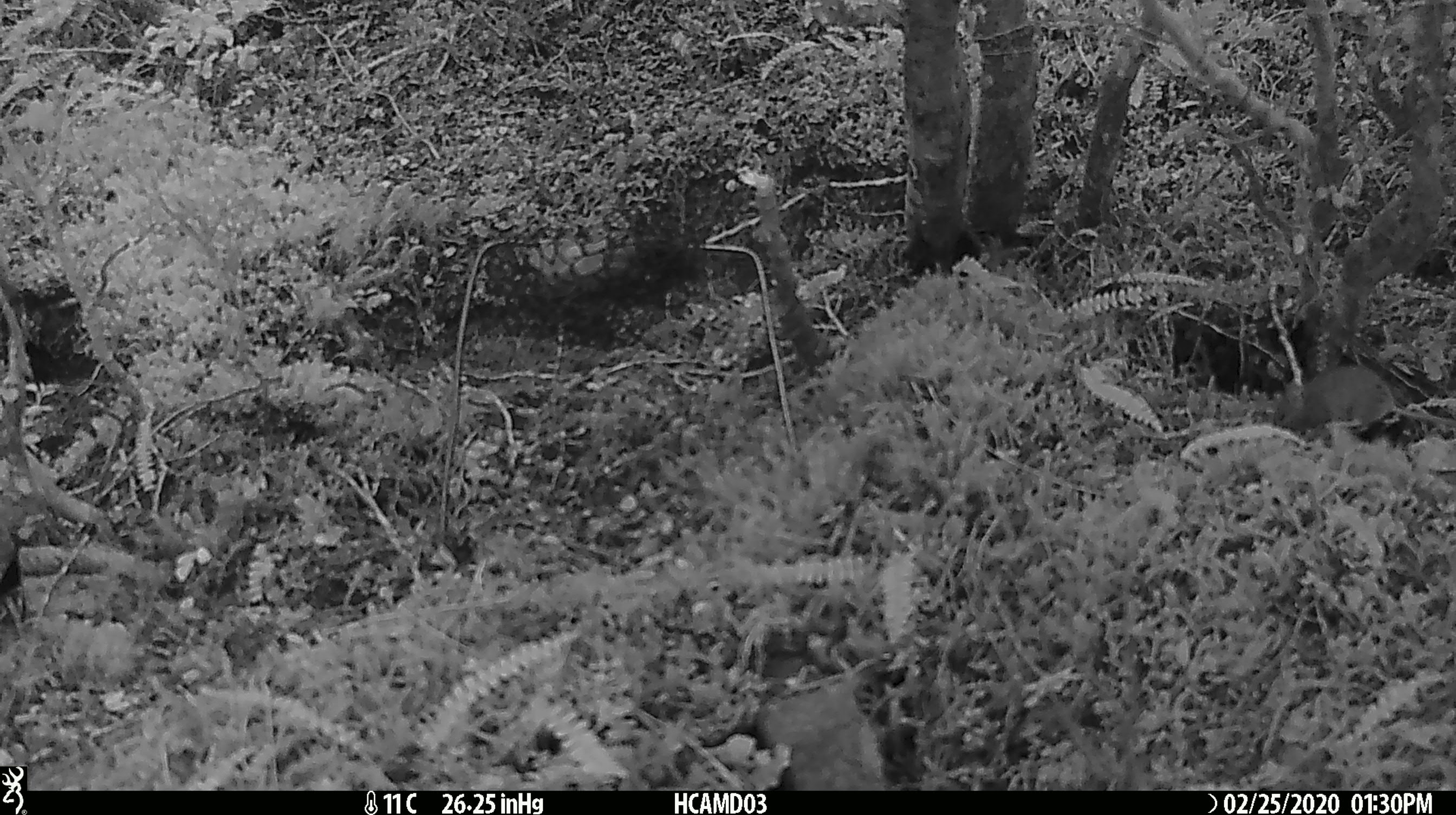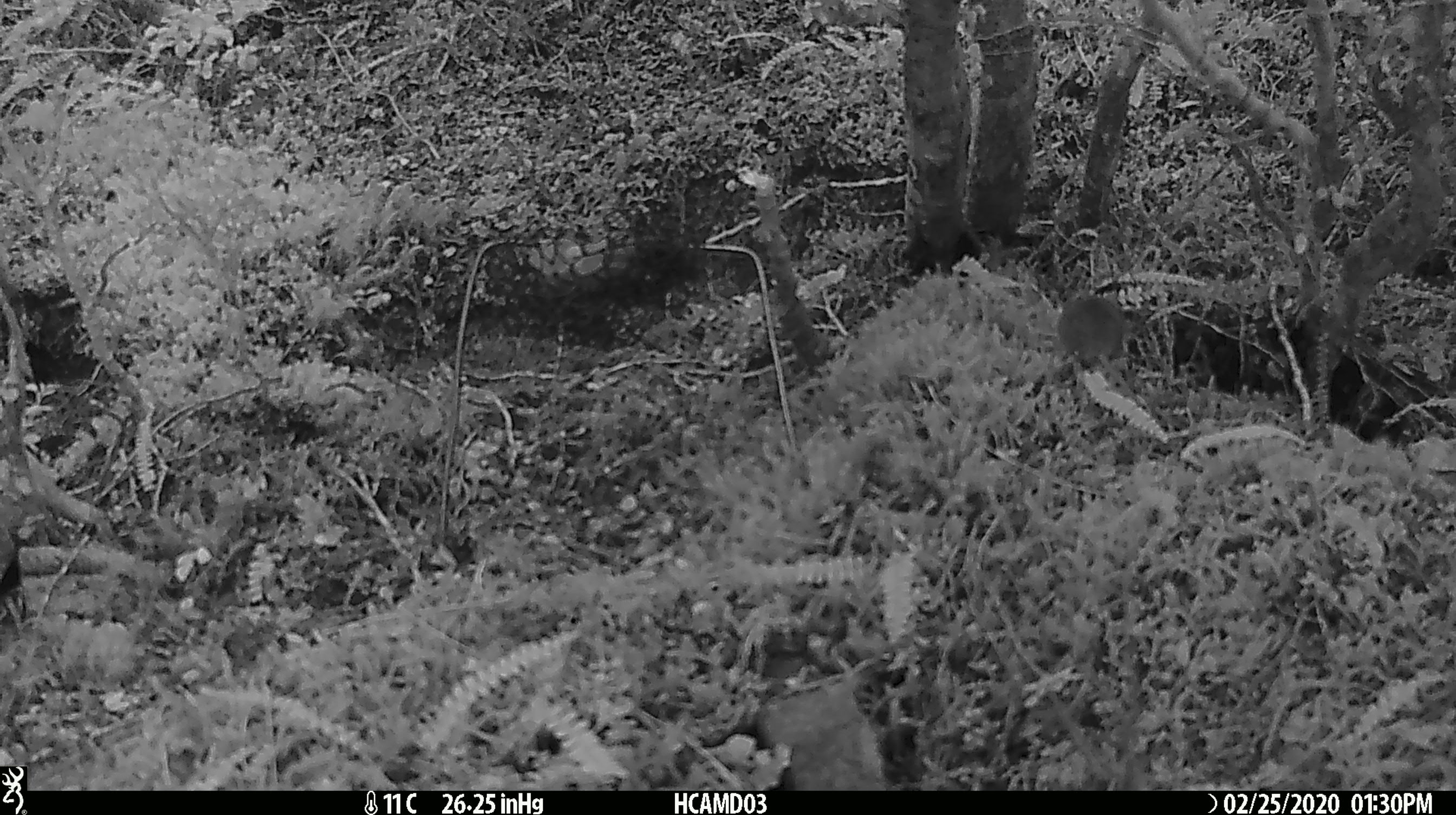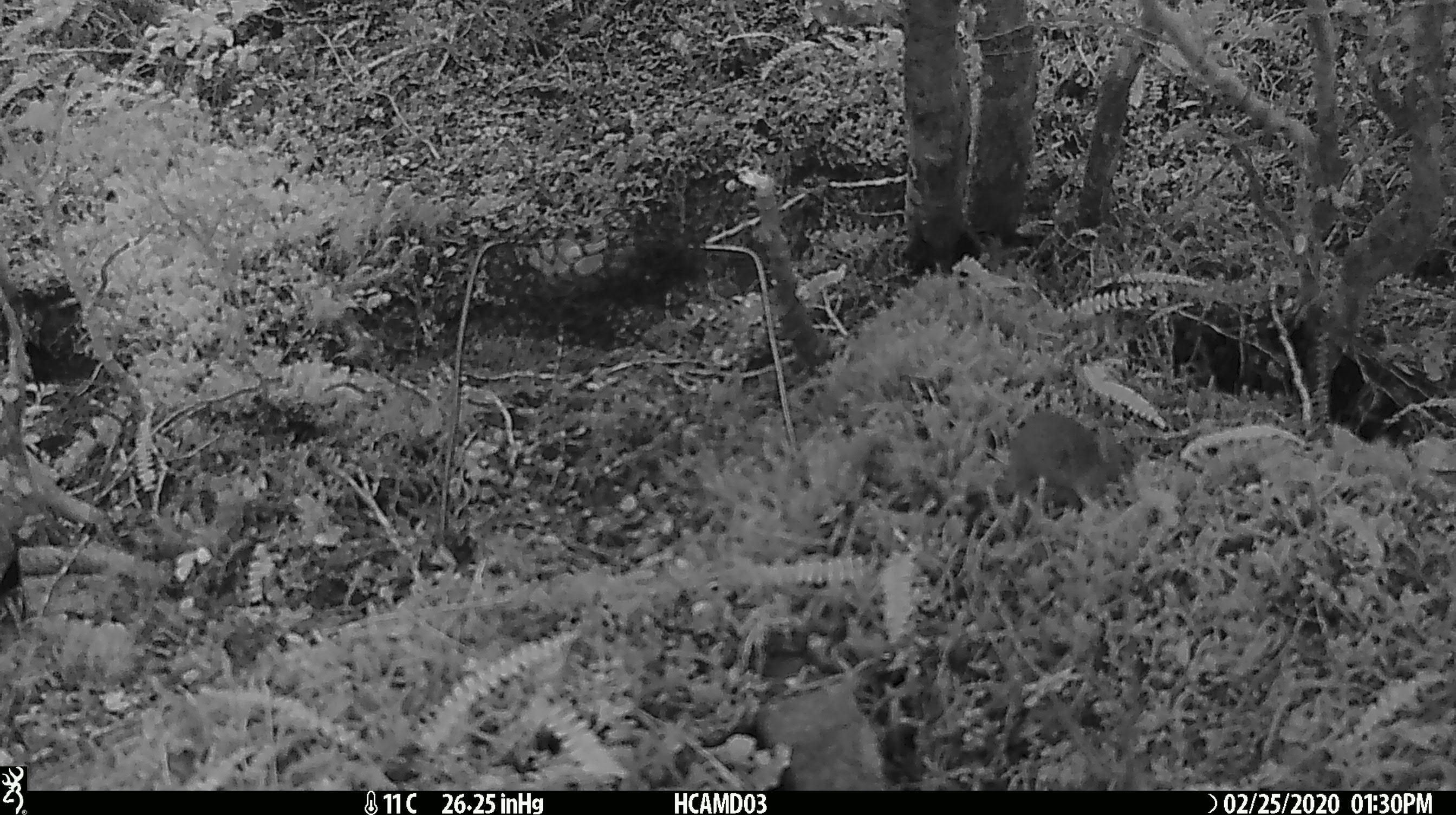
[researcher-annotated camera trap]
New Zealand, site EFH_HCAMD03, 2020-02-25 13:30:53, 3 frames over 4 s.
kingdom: Animalia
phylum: Chordata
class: Mammalia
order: Rodentia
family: Muridae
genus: Mus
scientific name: Mus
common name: mouse